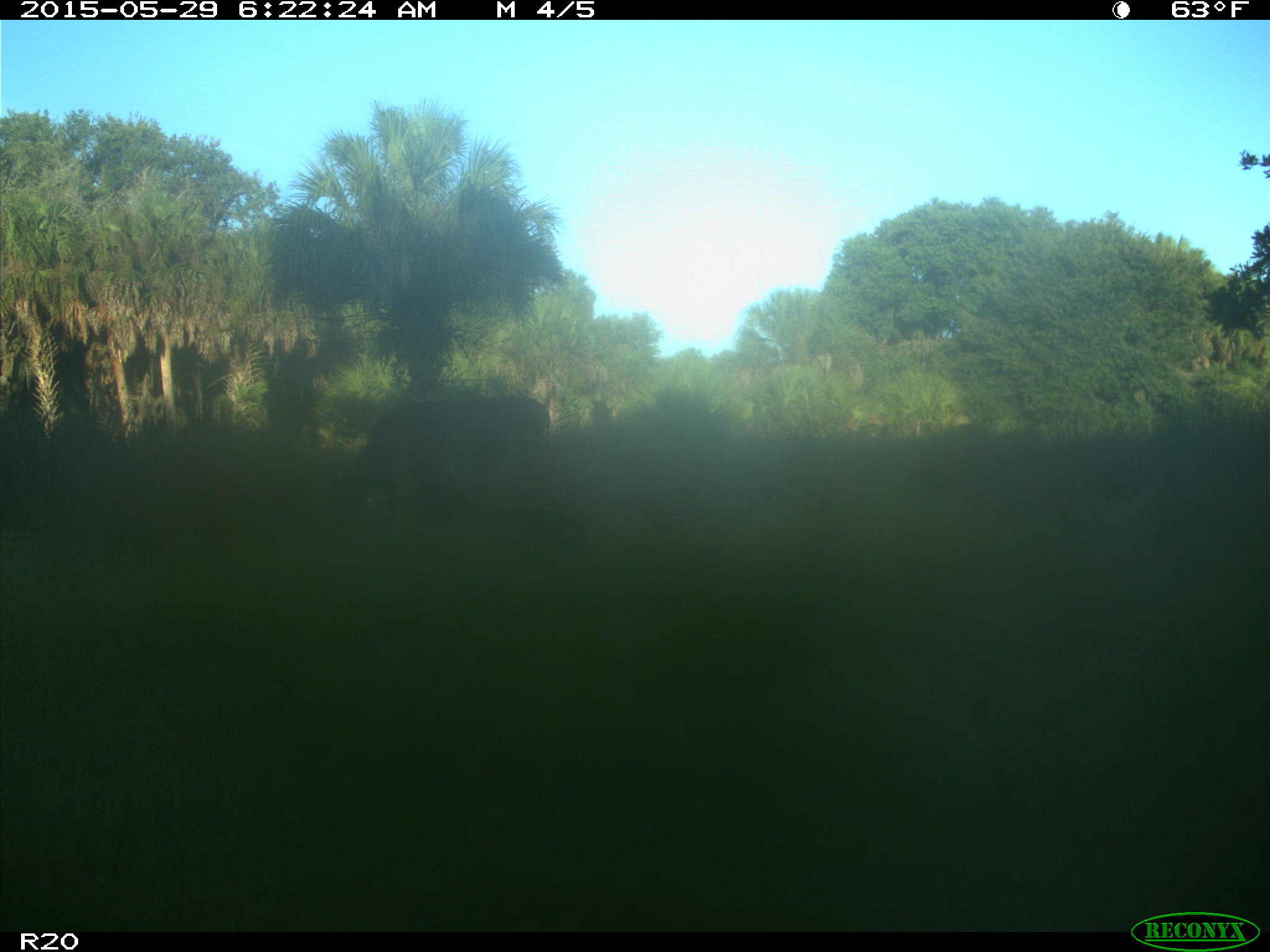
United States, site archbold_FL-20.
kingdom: Animalia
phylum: Chordata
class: Mammalia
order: Artiodactyla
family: Bovidae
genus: Bos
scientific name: Bos taurus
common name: domestic cow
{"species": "Bos taurus (domestic cow)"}